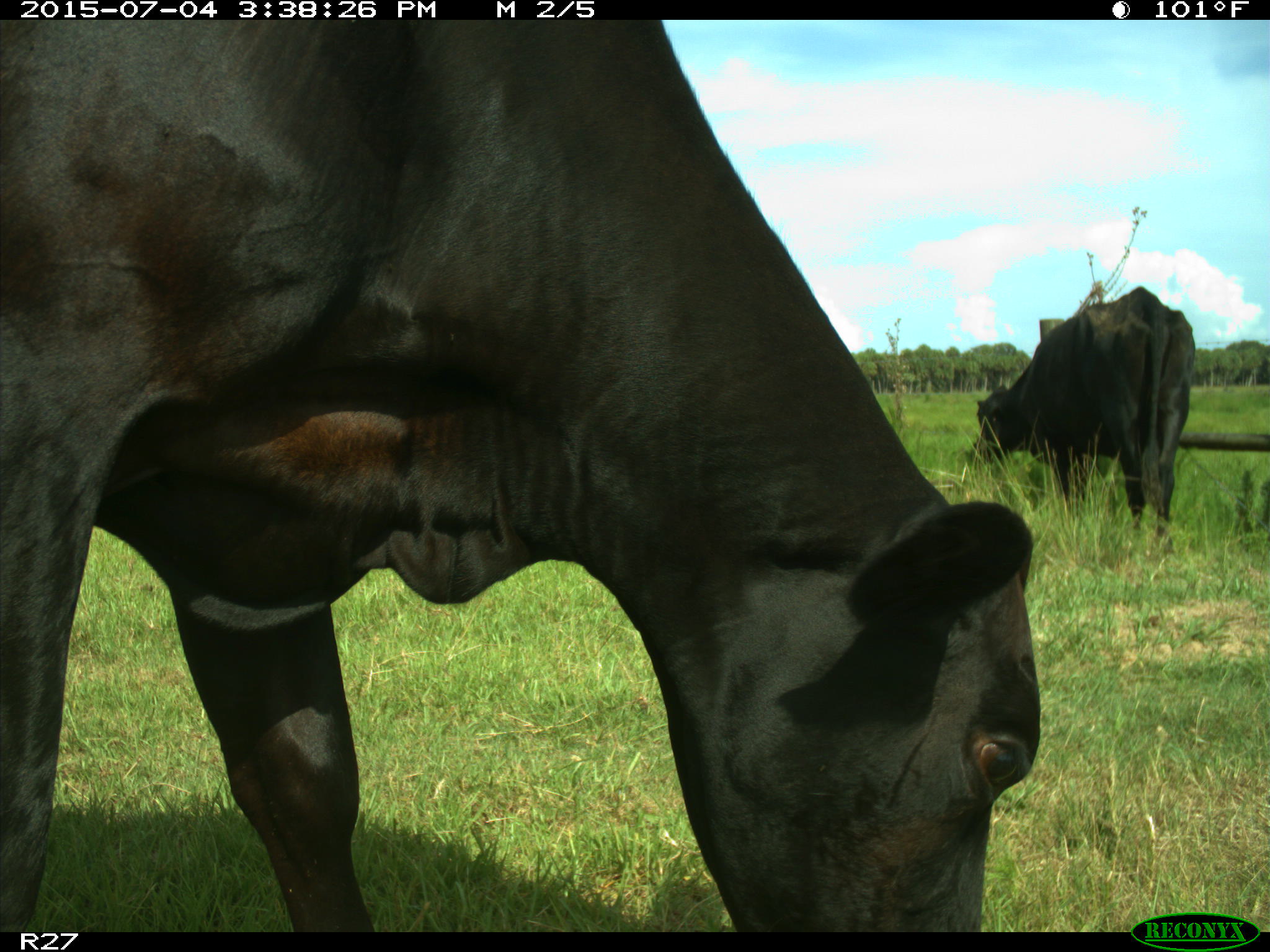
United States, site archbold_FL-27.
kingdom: Animalia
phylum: Chordata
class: Mammalia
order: Artiodactyla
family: Bovidae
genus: Bos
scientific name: Bos taurus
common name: domestic cow